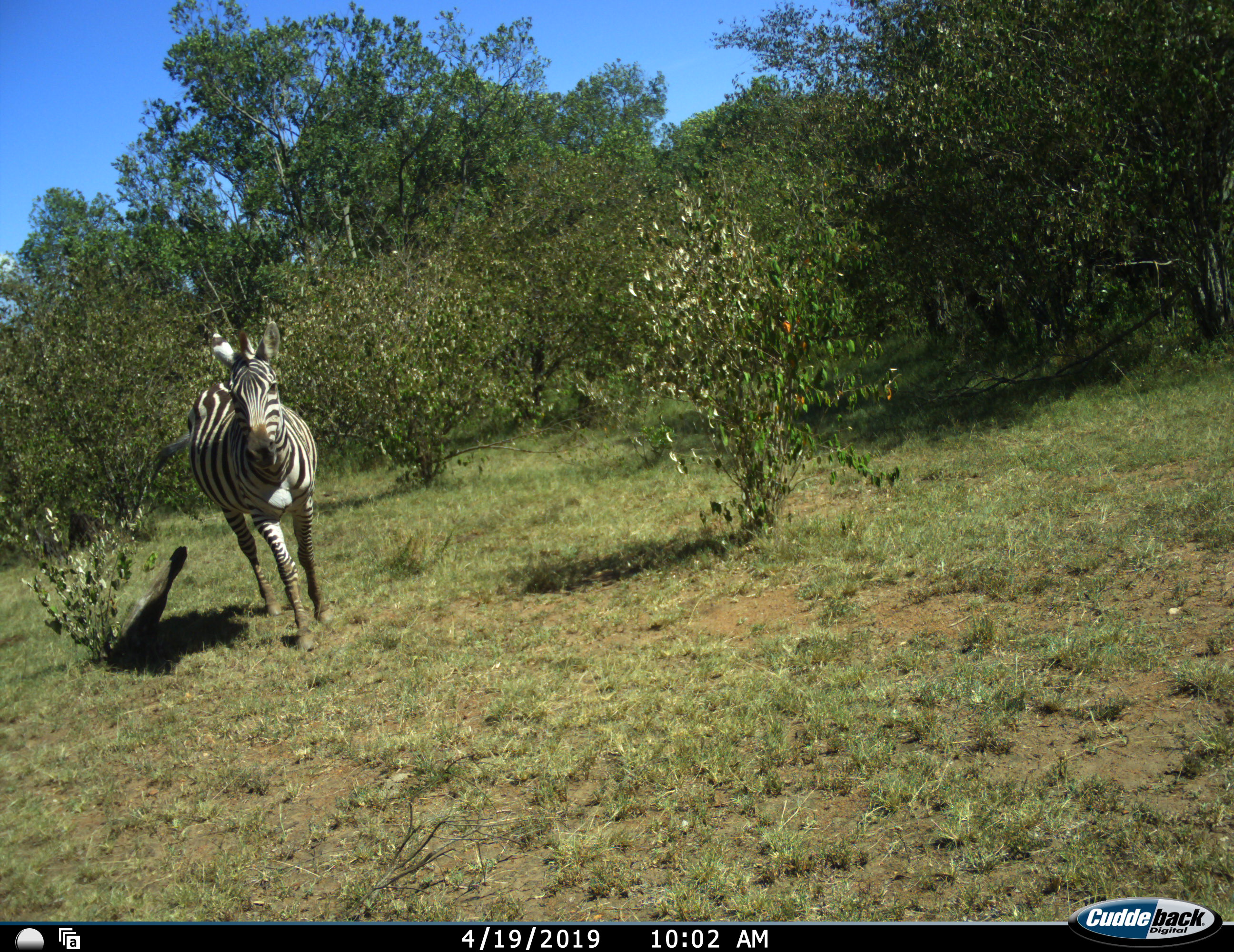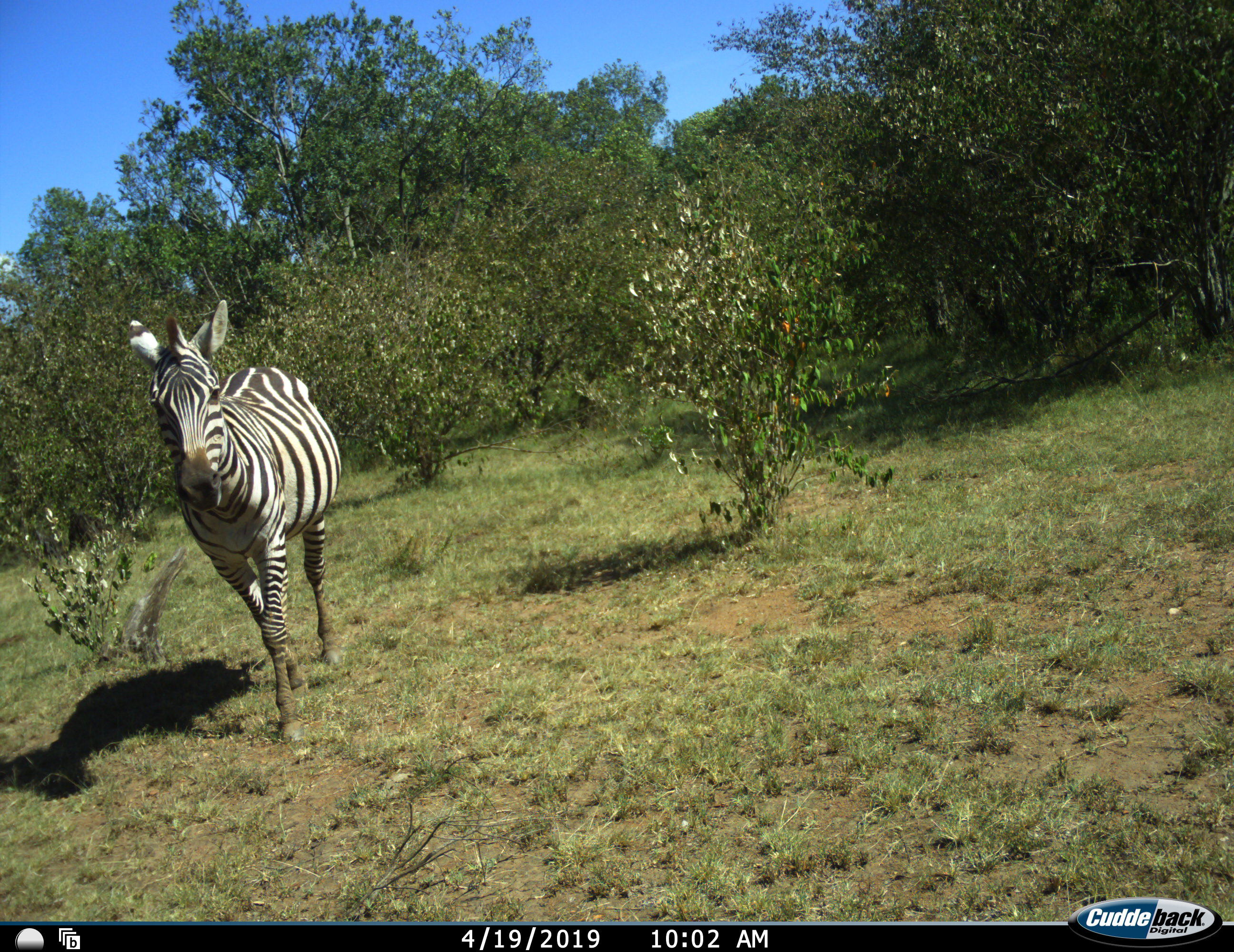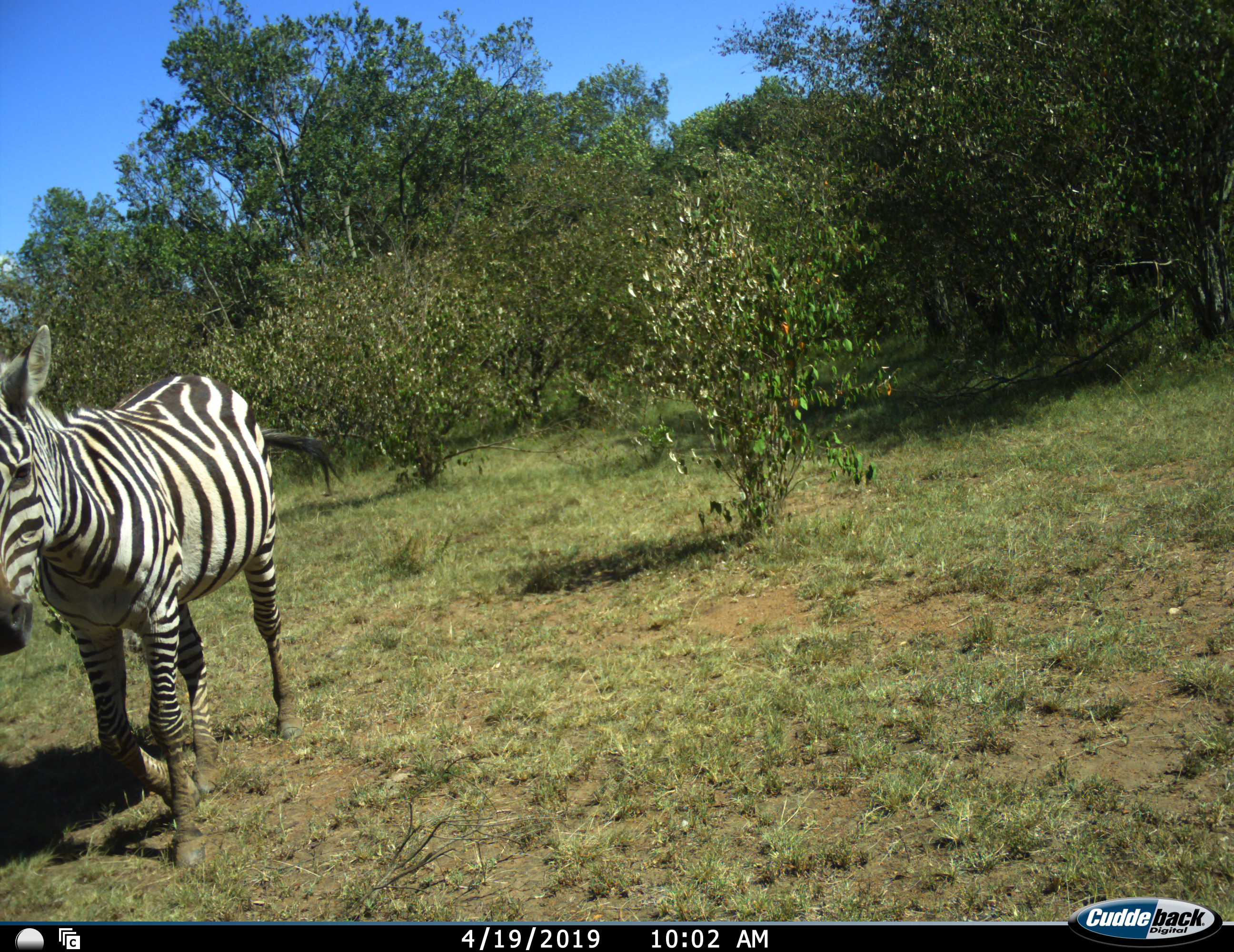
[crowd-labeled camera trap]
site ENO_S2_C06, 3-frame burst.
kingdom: Animalia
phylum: Chordata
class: Mammalia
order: Perissodactyla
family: Equidae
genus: Equus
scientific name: Equus quagga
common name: plains zebra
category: zebraplains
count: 1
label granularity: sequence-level